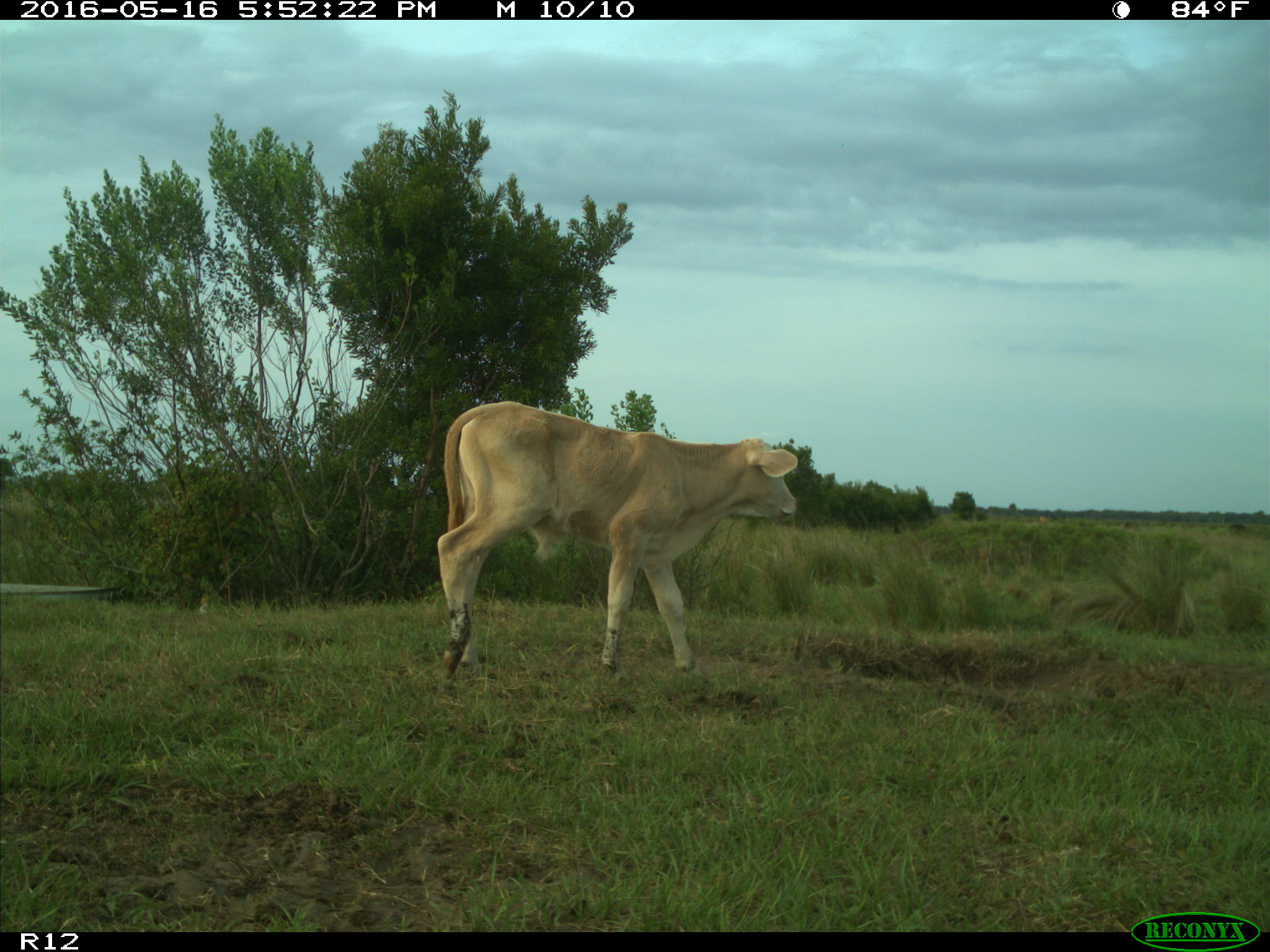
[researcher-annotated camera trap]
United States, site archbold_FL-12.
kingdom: Animalia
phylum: Chordata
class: Mammalia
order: Artiodactyla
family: Bovidae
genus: Bos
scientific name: Bos taurus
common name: domestic cow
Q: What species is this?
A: Bos taurus (domestic cow).